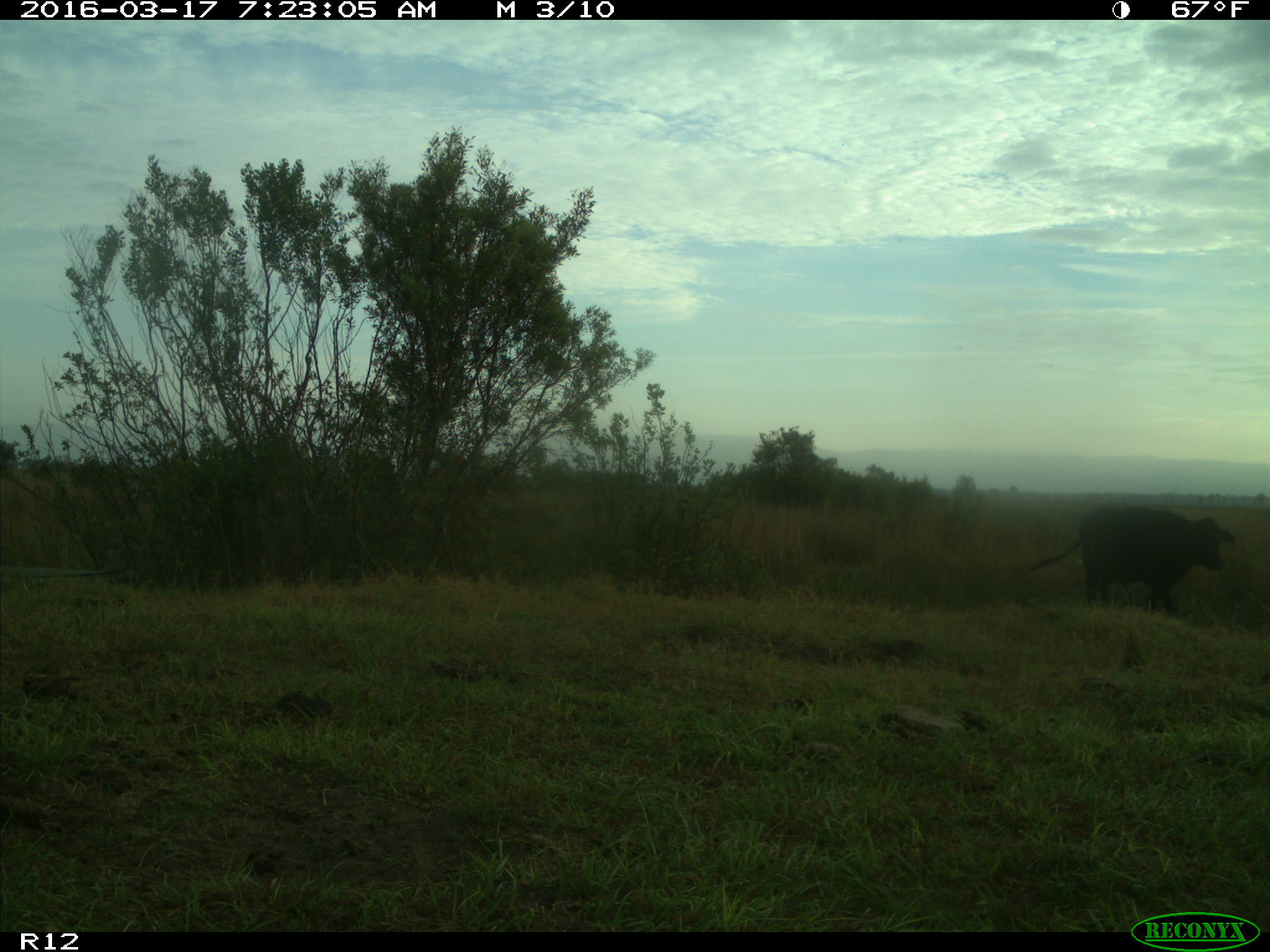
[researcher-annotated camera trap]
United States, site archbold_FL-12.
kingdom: Animalia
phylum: Chordata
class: Mammalia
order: Artiodactyla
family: Bovidae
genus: Bos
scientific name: Bos taurus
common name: domestic cow